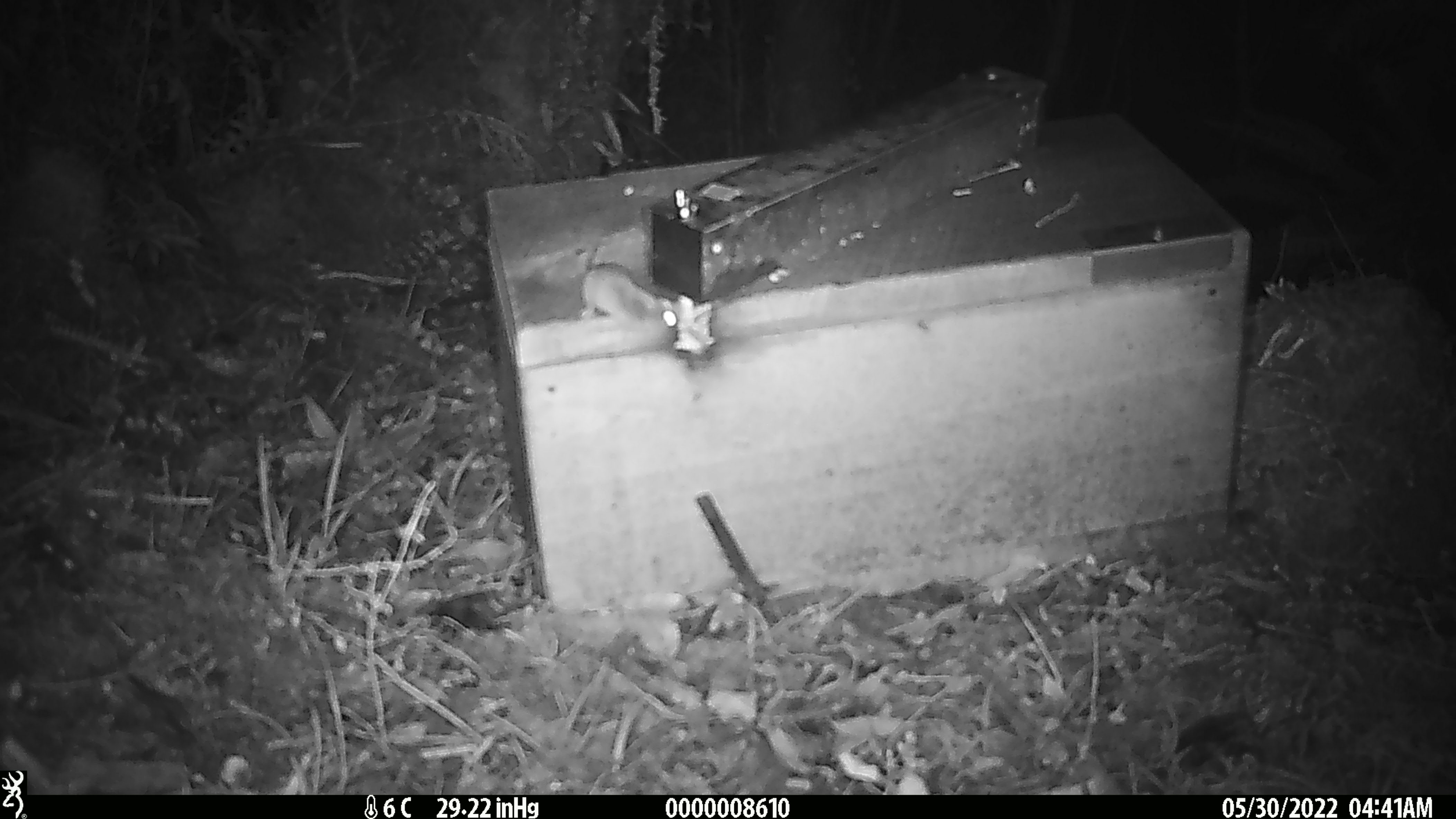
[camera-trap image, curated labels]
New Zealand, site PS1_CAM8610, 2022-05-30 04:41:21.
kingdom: Animalia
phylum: Chordata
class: Mammalia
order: Rodentia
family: Muridae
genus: Mus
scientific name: Mus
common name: mouse